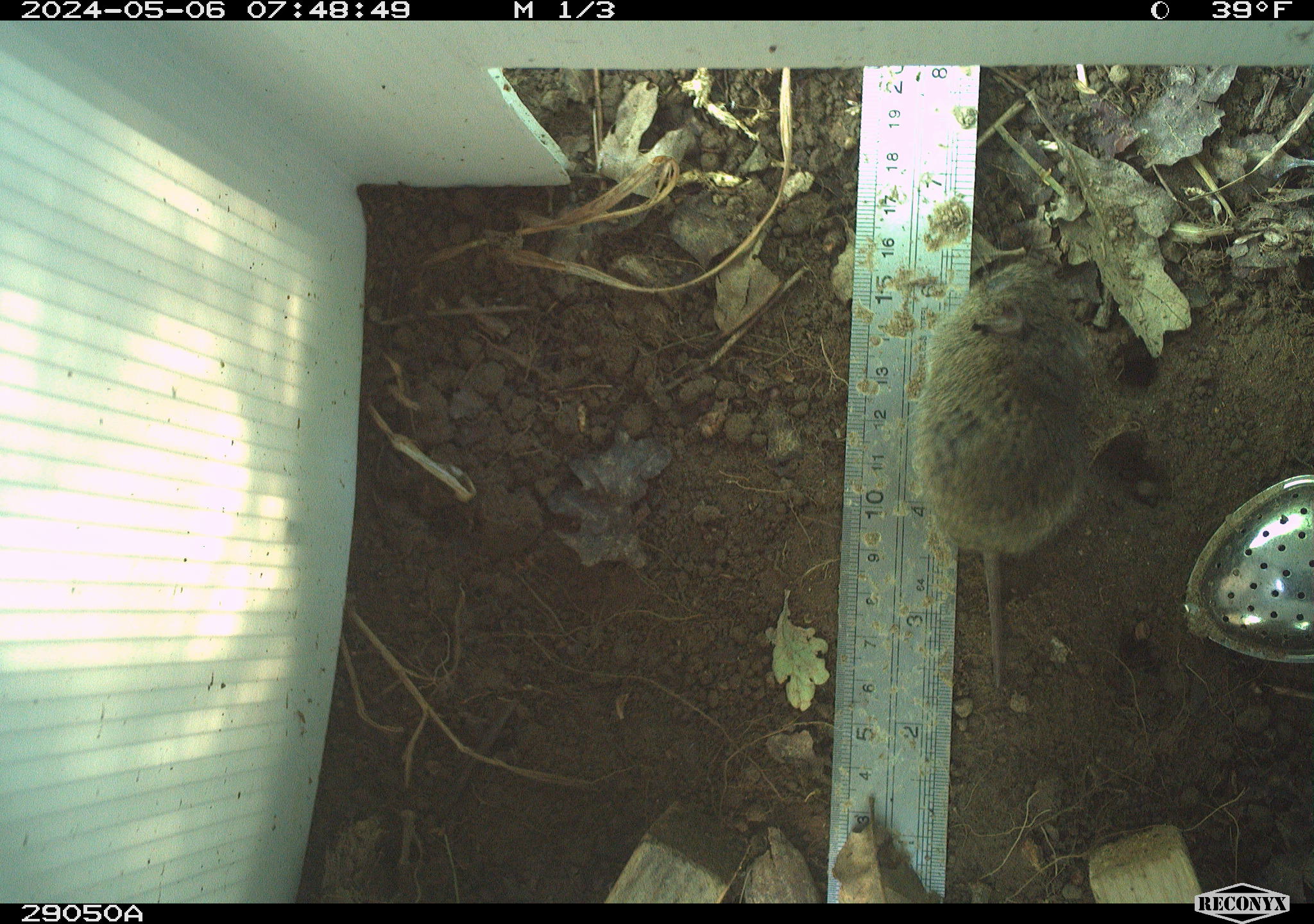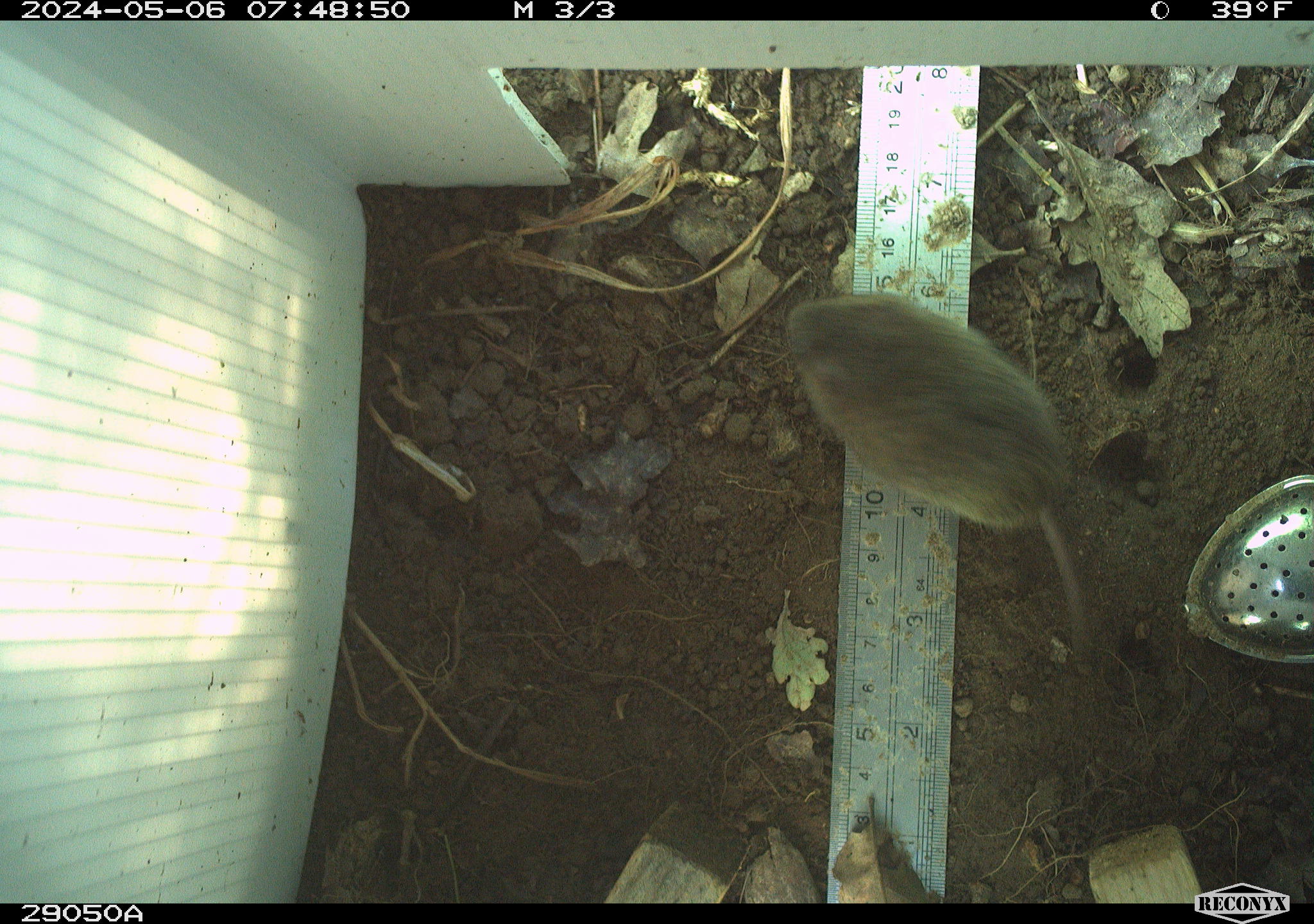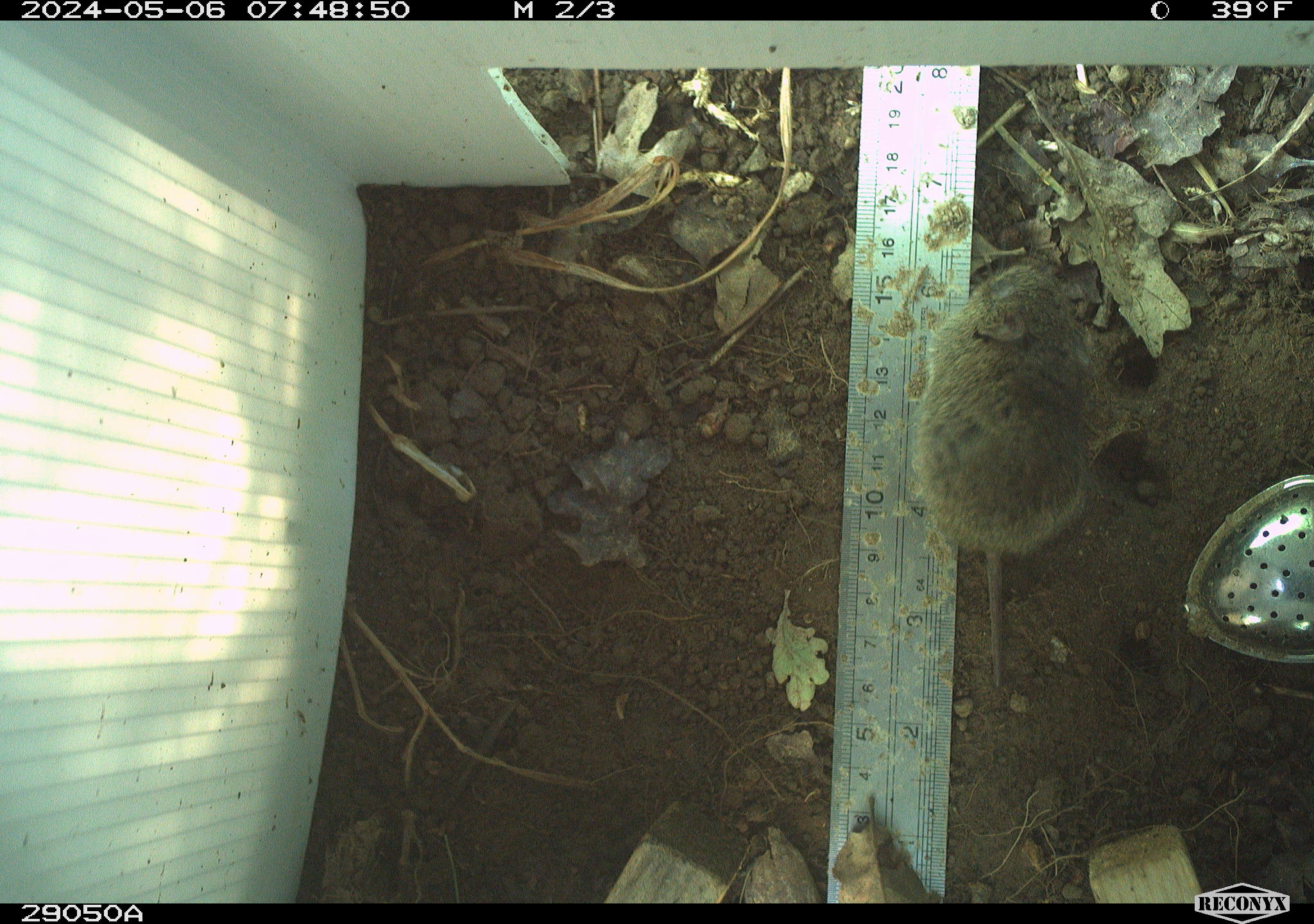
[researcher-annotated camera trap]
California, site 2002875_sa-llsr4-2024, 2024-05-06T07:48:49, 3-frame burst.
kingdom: Animalia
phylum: Chordata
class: Mammalia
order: Rodentia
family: Cricetidae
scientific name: Arvicolinae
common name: voles, lemmings, and muskrats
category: arvicolinae subfamily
Arvicolinae subfamily (voles, lemmings, and muskrats) (Arvicolinae).